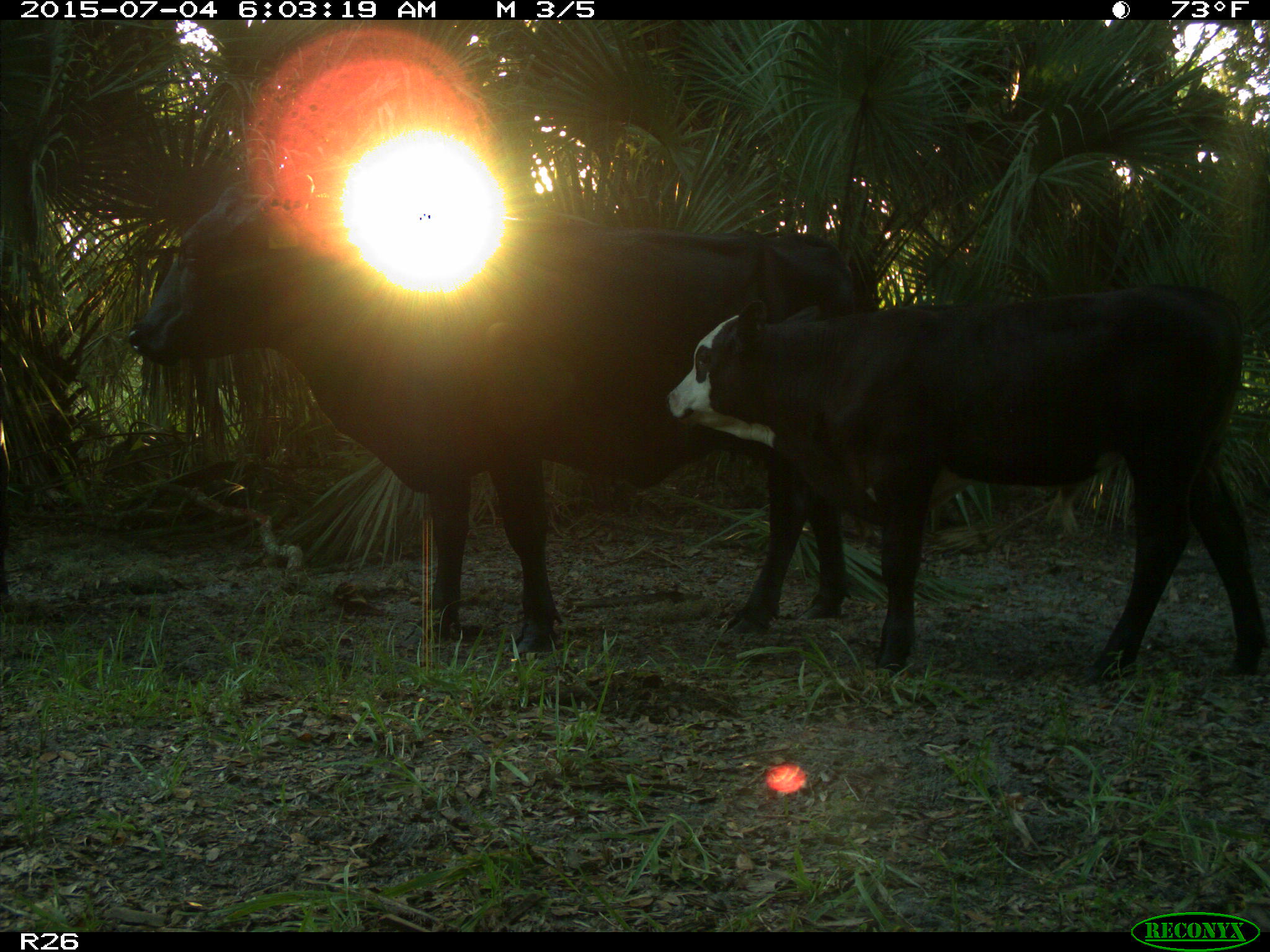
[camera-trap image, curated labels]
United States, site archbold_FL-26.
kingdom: Animalia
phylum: Chordata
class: Mammalia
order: Artiodactyla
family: Bovidae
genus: Bos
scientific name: Bos taurus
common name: domestic cow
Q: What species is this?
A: Bos taurus (domestic cow).